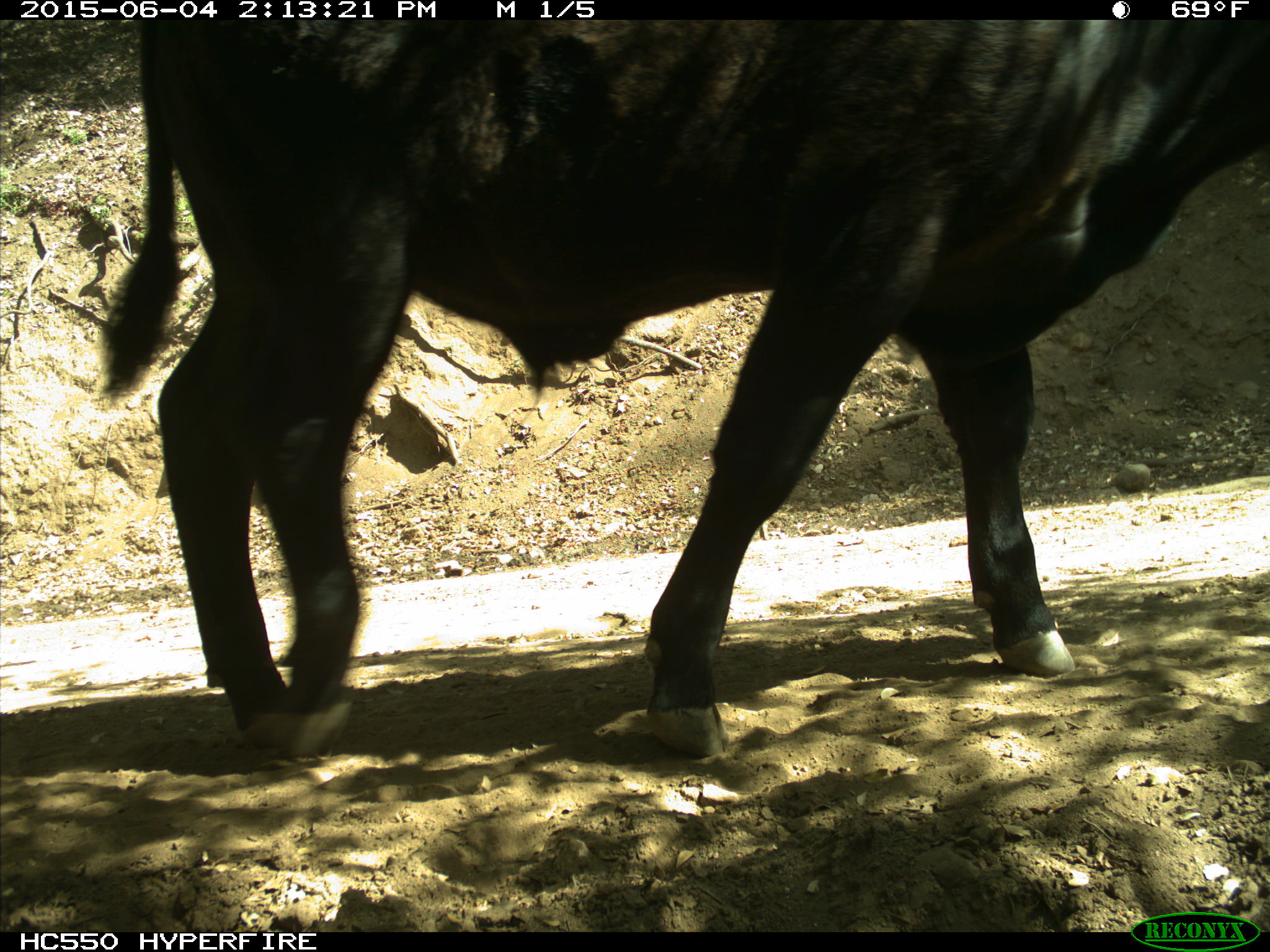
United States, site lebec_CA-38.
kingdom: Animalia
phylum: Chordata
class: Mammalia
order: Artiodactyla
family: Bovidae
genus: Bos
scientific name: Bos taurus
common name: domestic cow